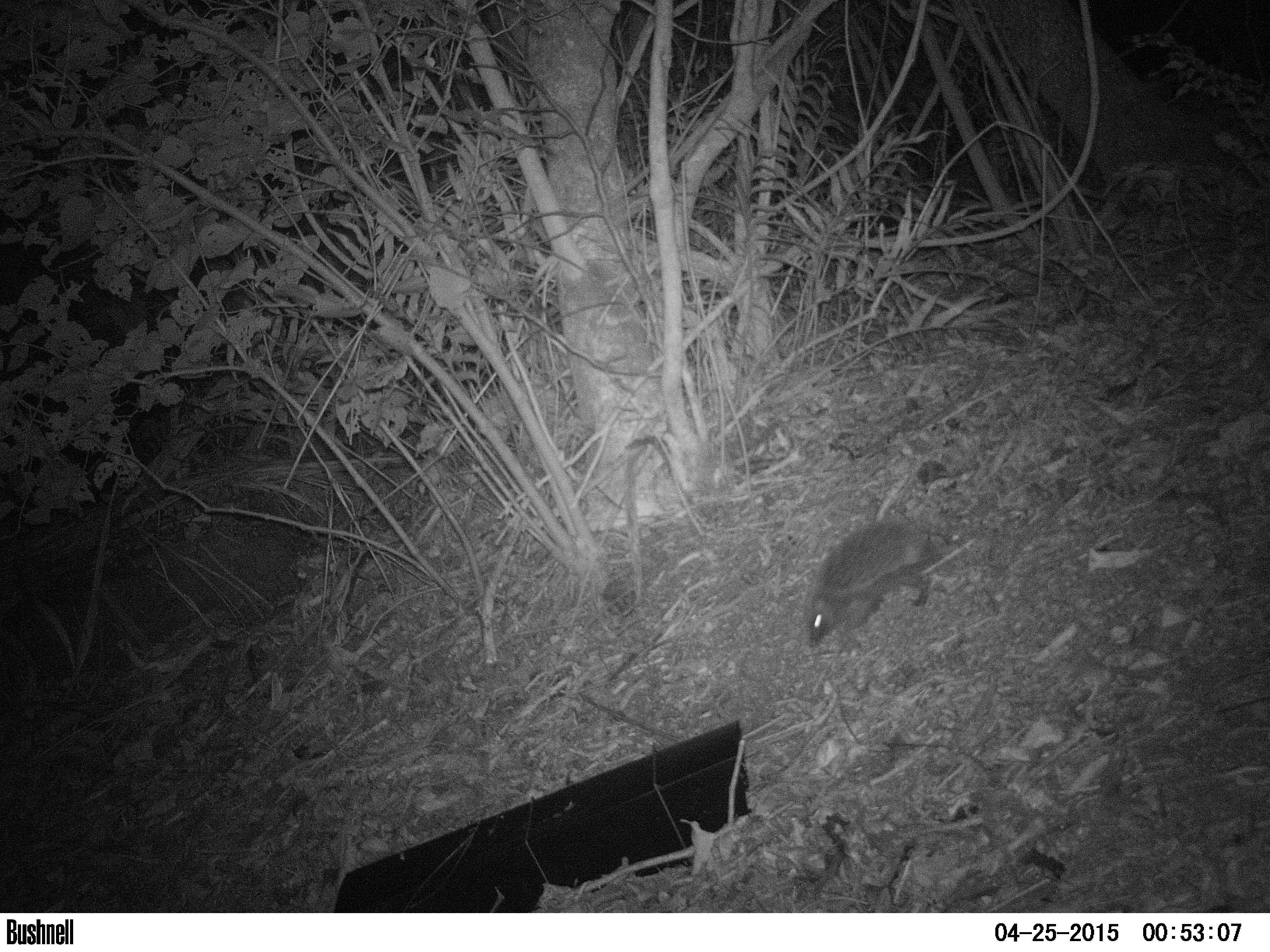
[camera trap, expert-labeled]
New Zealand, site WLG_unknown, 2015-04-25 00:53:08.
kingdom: Animalia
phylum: Chordata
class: Mammalia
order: Eulipotyphla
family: Erinaceidae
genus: Erinaceus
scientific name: Erinaceus europaeus europaeus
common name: european hedgehog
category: hedgehog